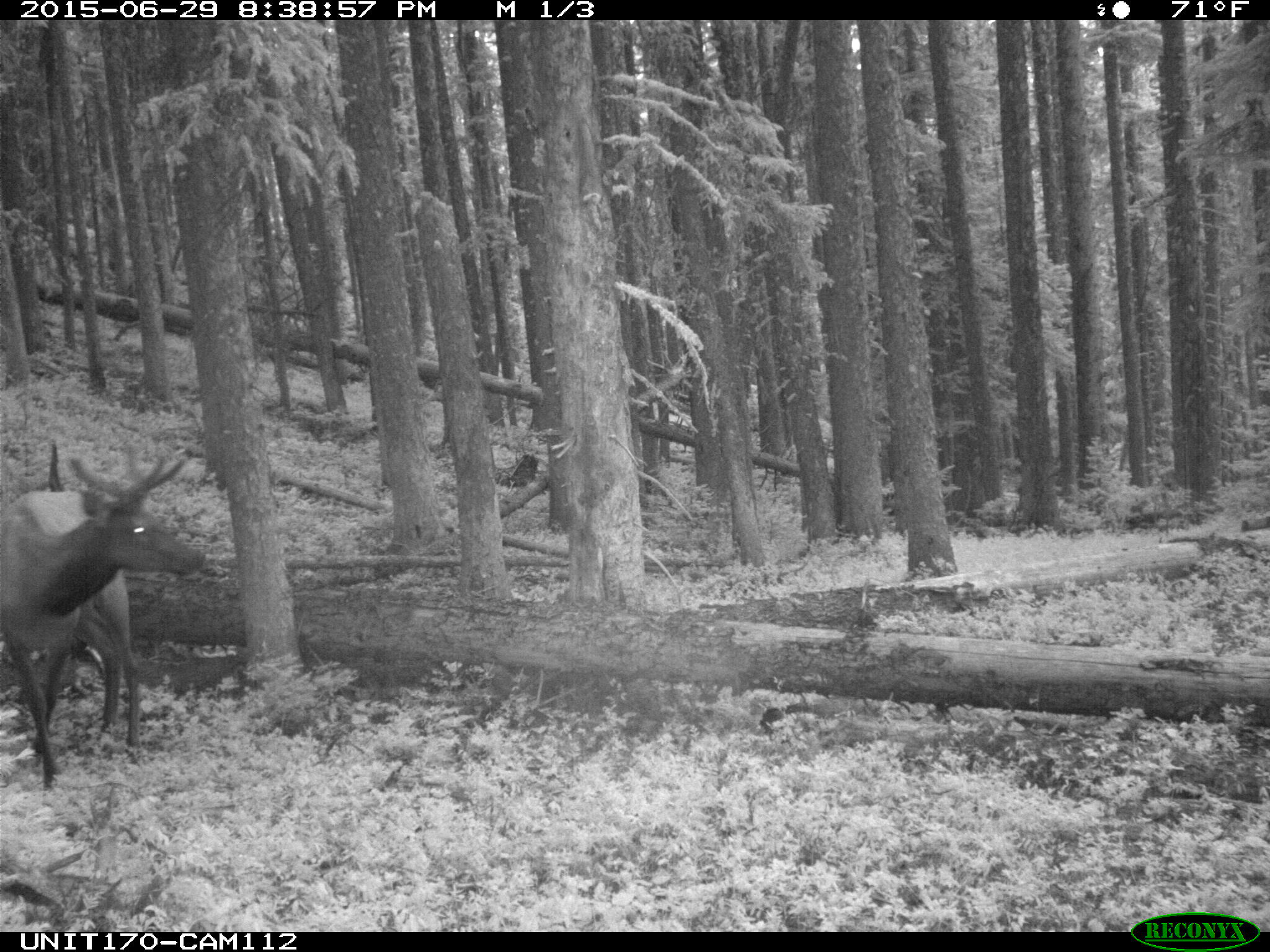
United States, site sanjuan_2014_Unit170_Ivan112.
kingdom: Animalia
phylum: Chordata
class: Mammalia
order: Artiodactyla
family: Cervidae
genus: Cervus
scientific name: Cervus elaphus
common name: red deer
Cervus elaphus (red deer).